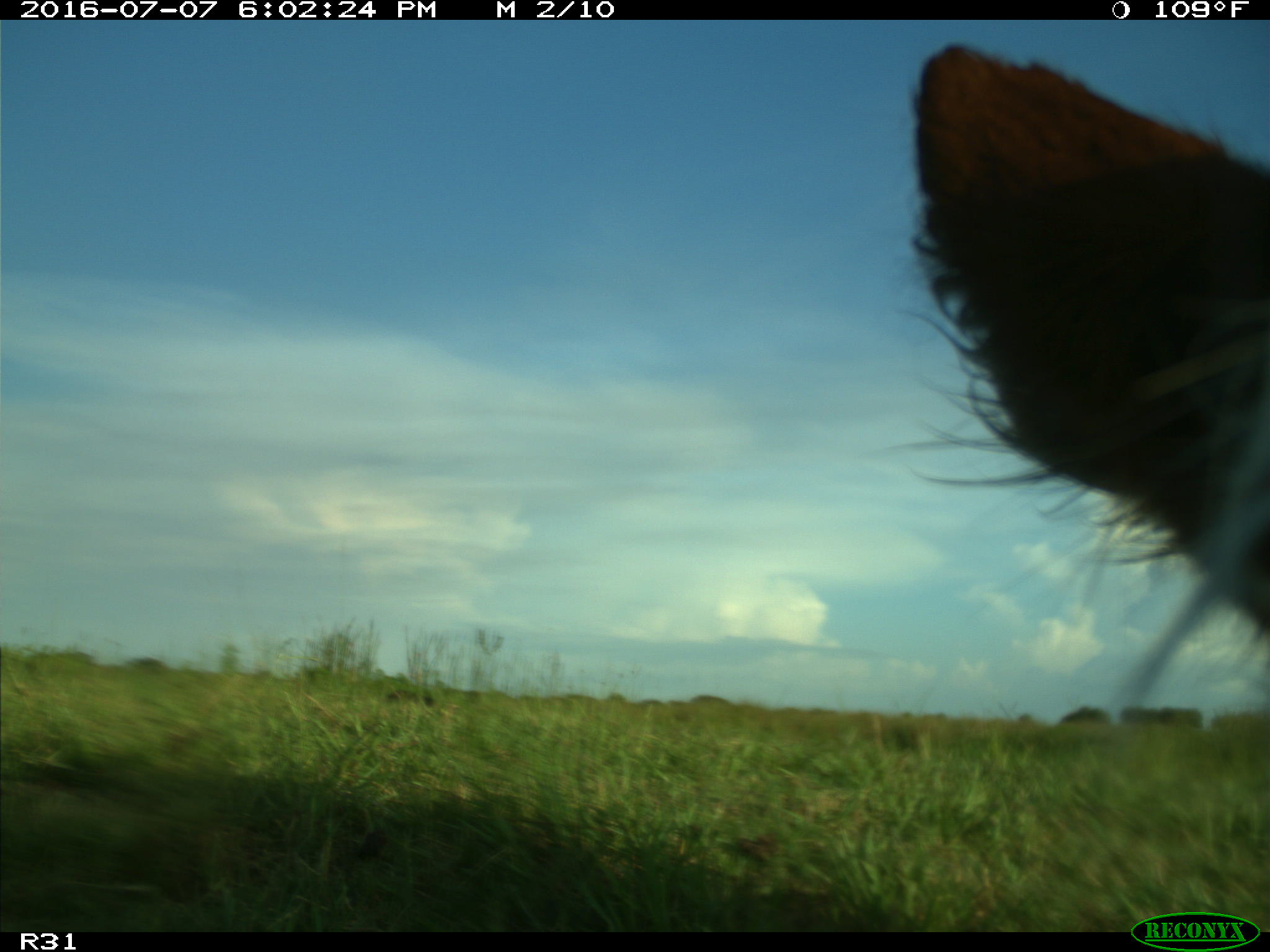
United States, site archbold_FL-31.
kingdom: Animalia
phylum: Chordata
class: Mammalia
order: Artiodactyla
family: Bovidae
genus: Bos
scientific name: Bos taurus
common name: domestic cow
Bos taurus (domestic cow).